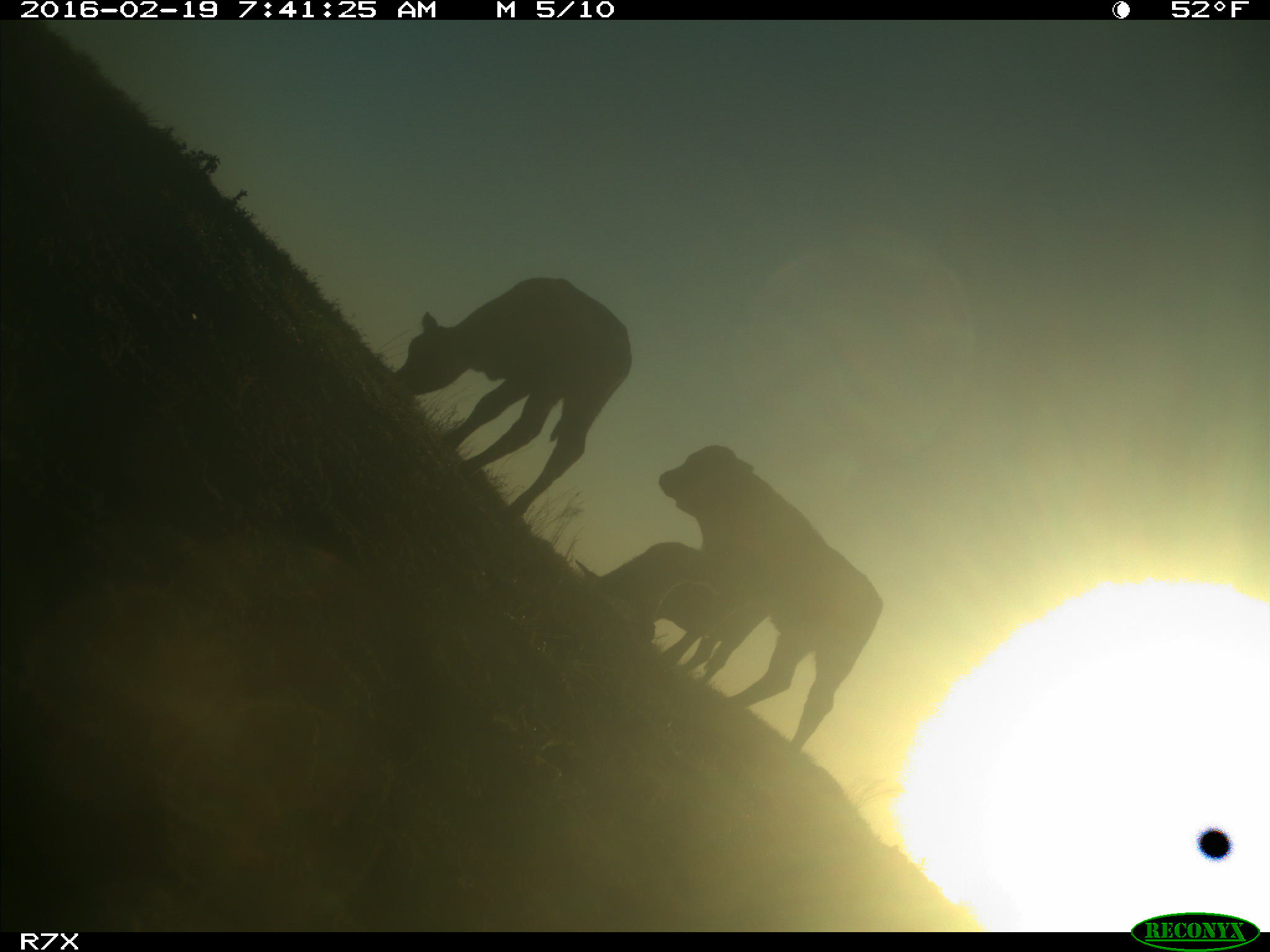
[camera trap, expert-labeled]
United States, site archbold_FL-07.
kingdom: Animalia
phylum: Chordata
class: Mammalia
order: Artiodactyla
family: Bovidae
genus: Bos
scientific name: Bos taurus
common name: domestic cow